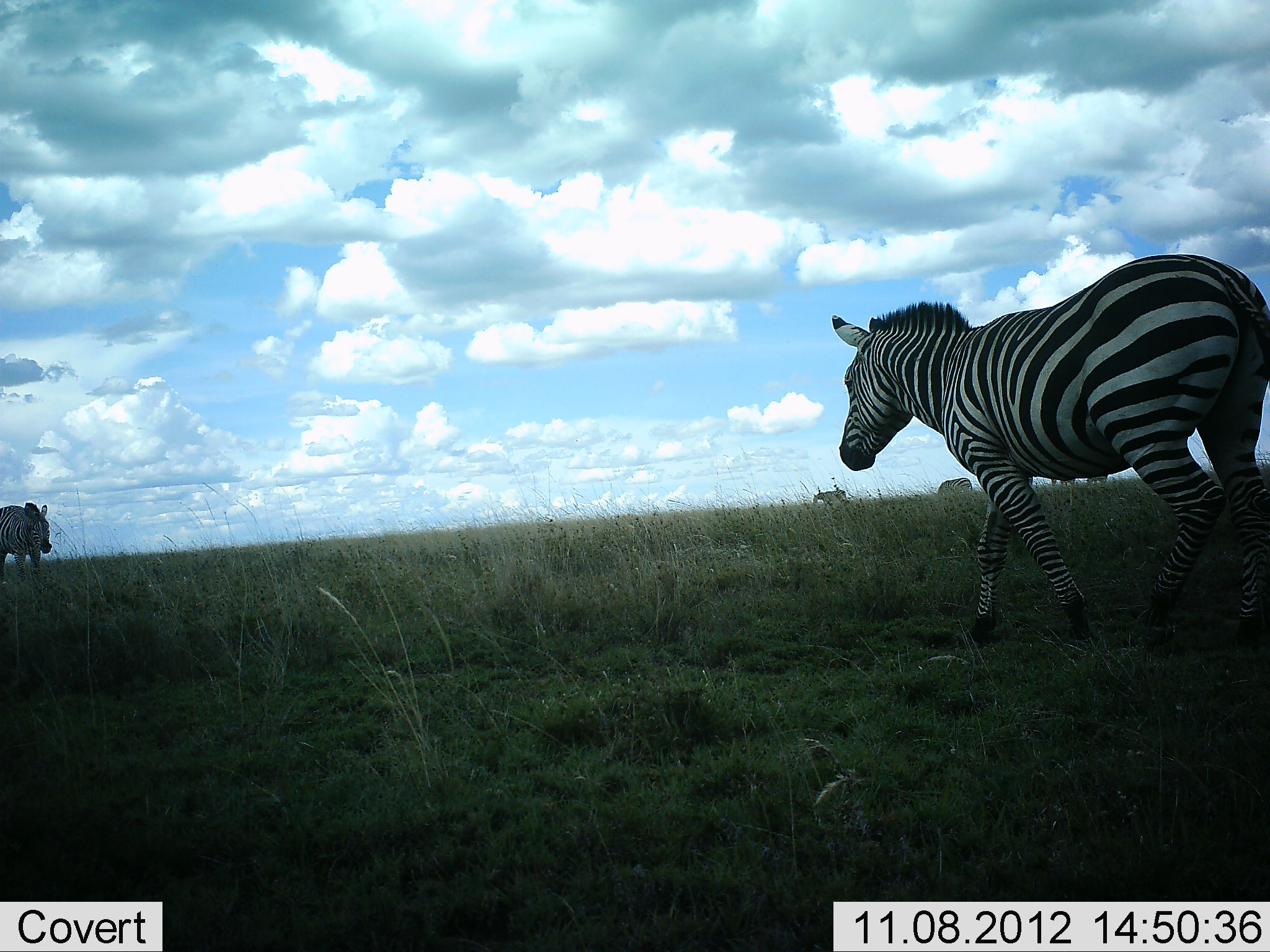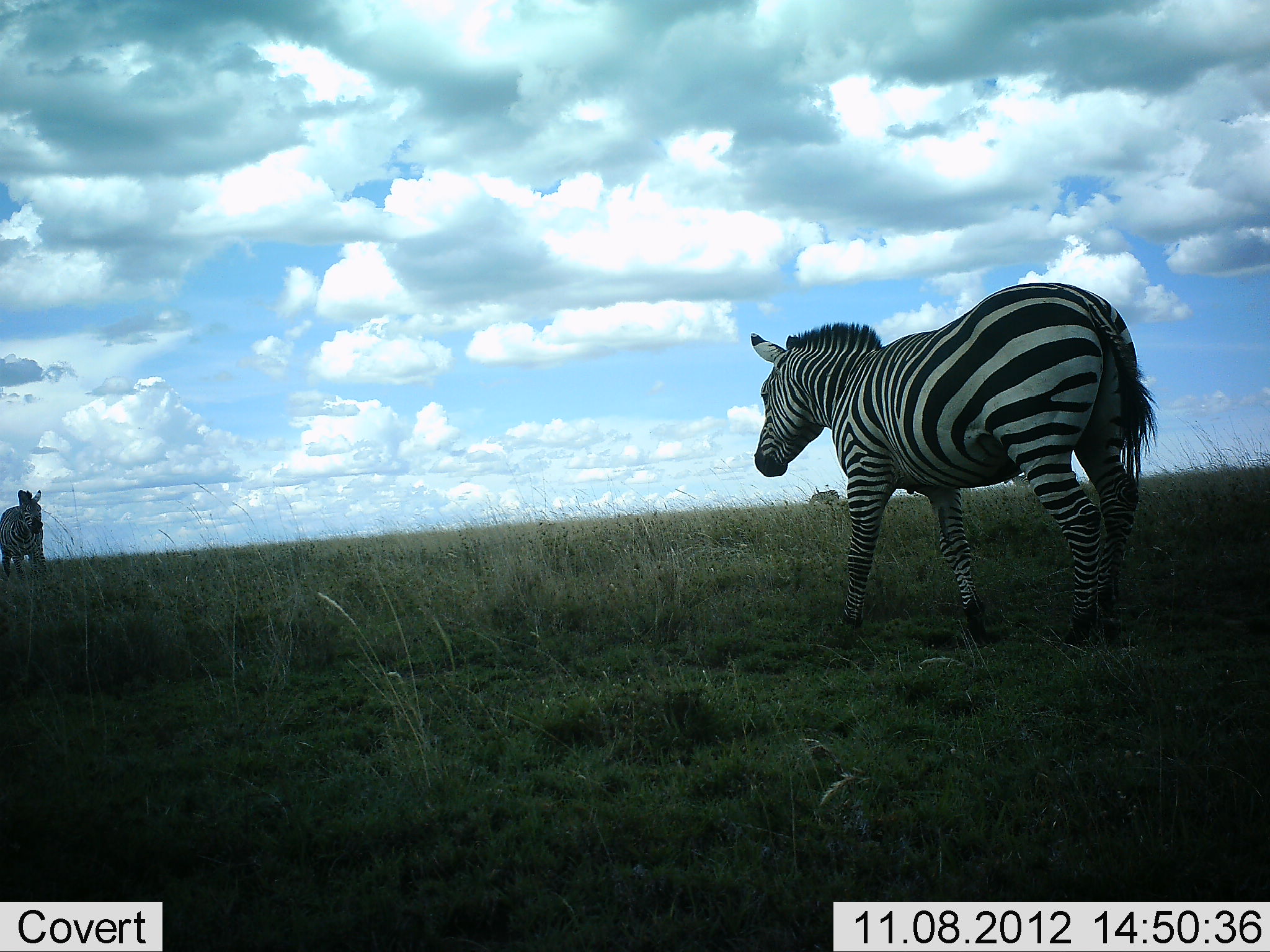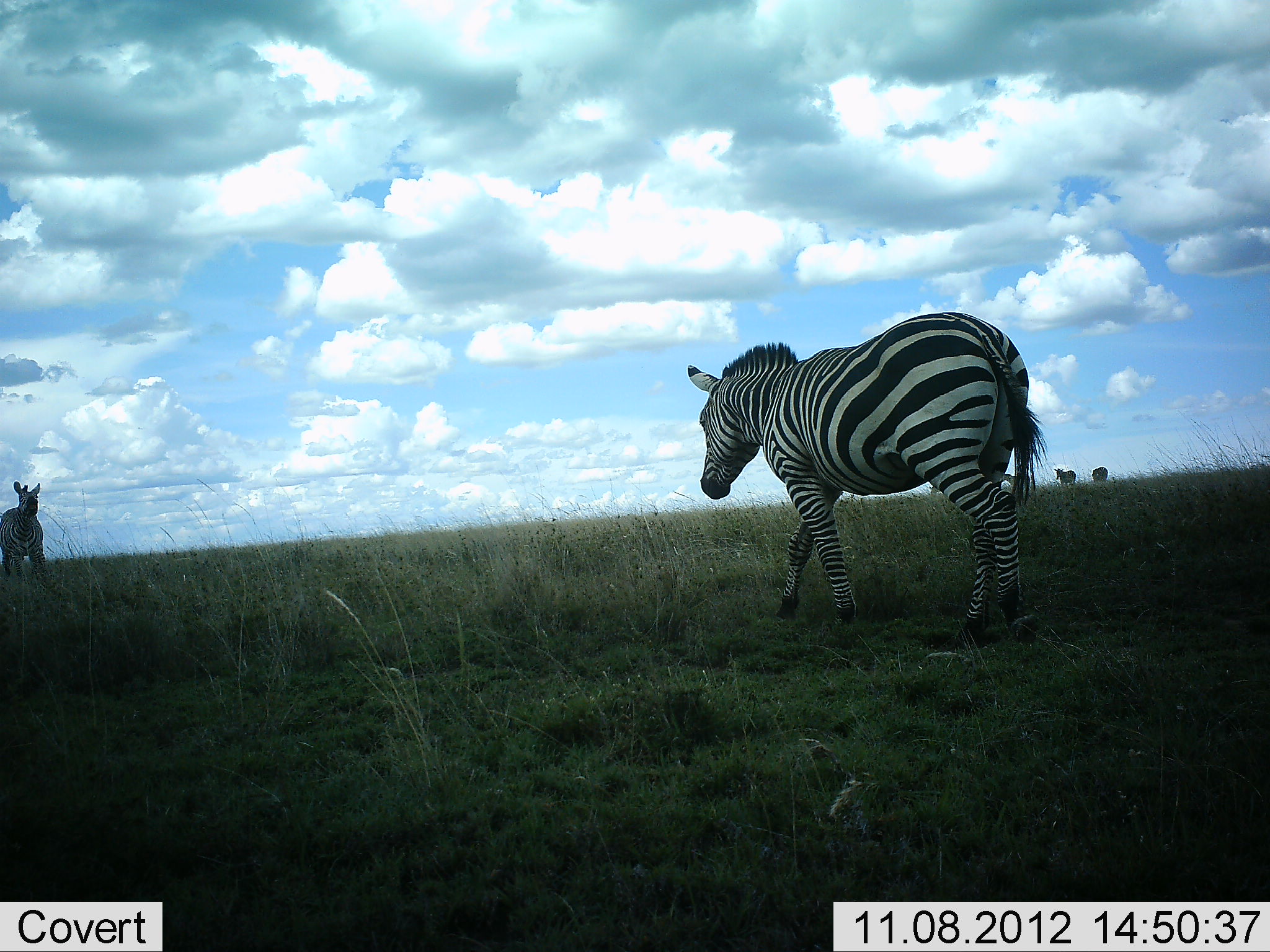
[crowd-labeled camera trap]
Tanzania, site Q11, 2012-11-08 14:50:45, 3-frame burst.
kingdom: Animalia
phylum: Chordata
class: Mammalia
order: Perissodactyla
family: Equidae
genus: Equus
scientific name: Equus quagga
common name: plains zebra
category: zebra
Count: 2.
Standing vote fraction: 36%.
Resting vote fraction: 0%.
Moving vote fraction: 91%.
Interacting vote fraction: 9%.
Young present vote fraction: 0%.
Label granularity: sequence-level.